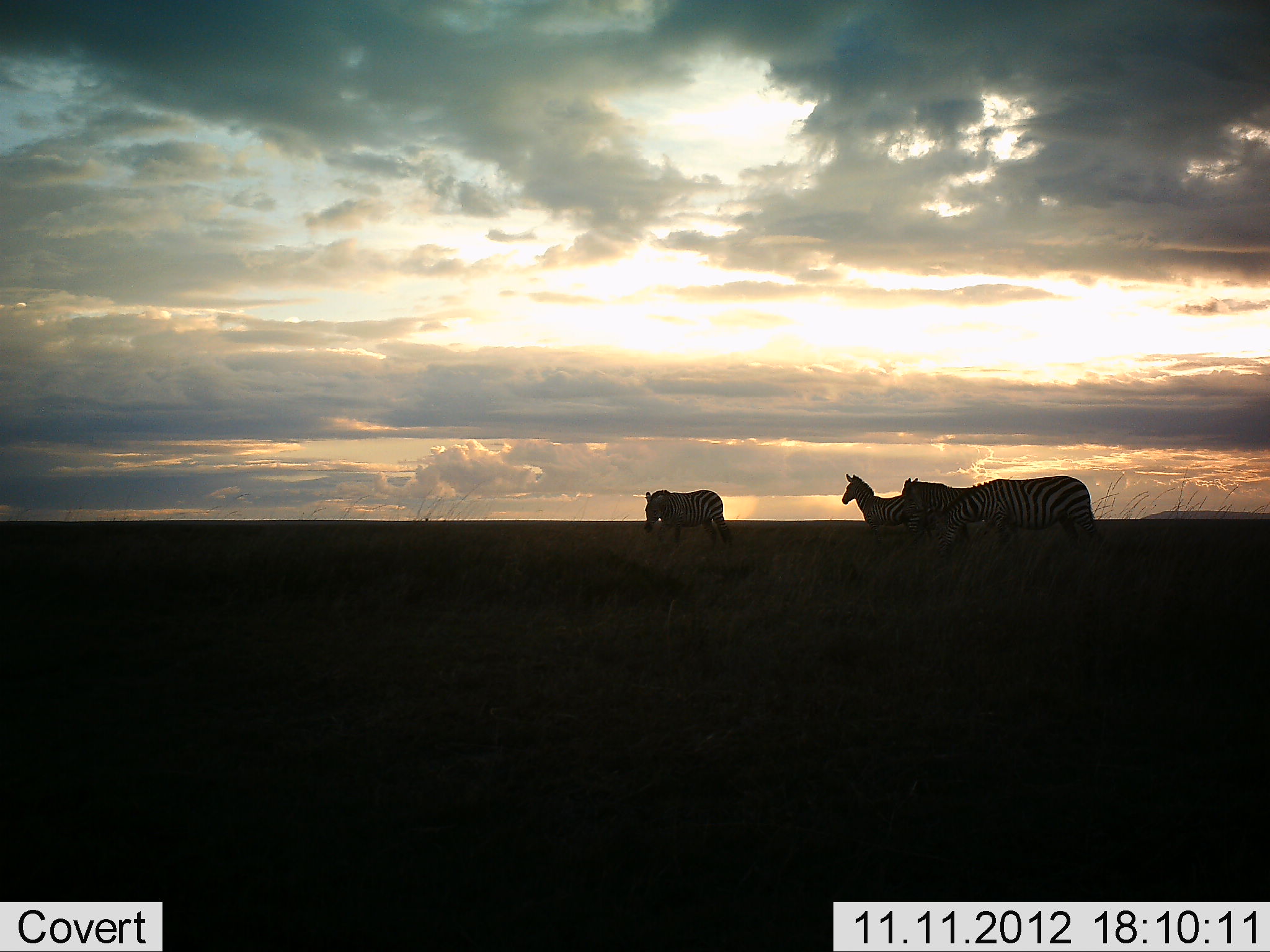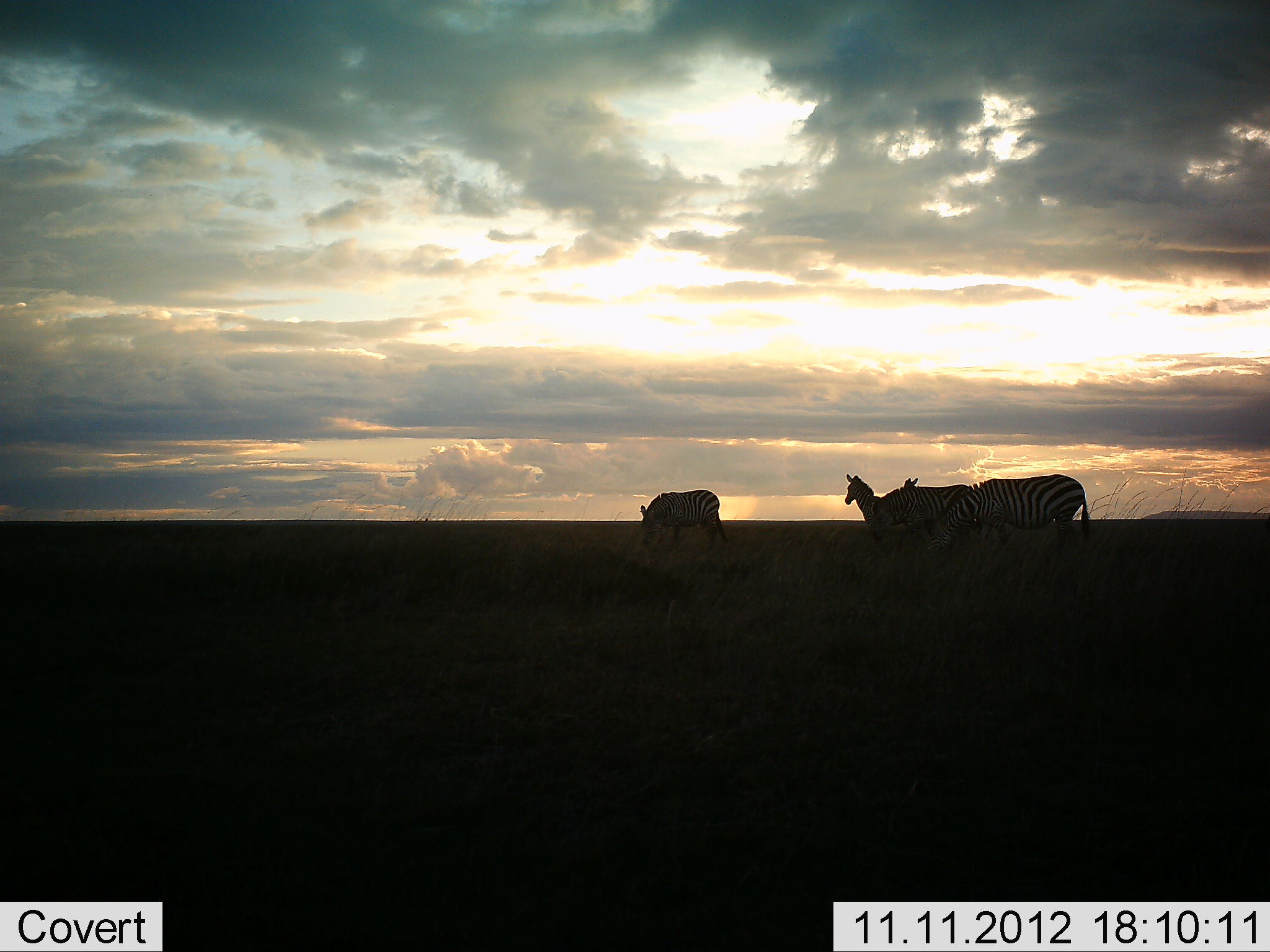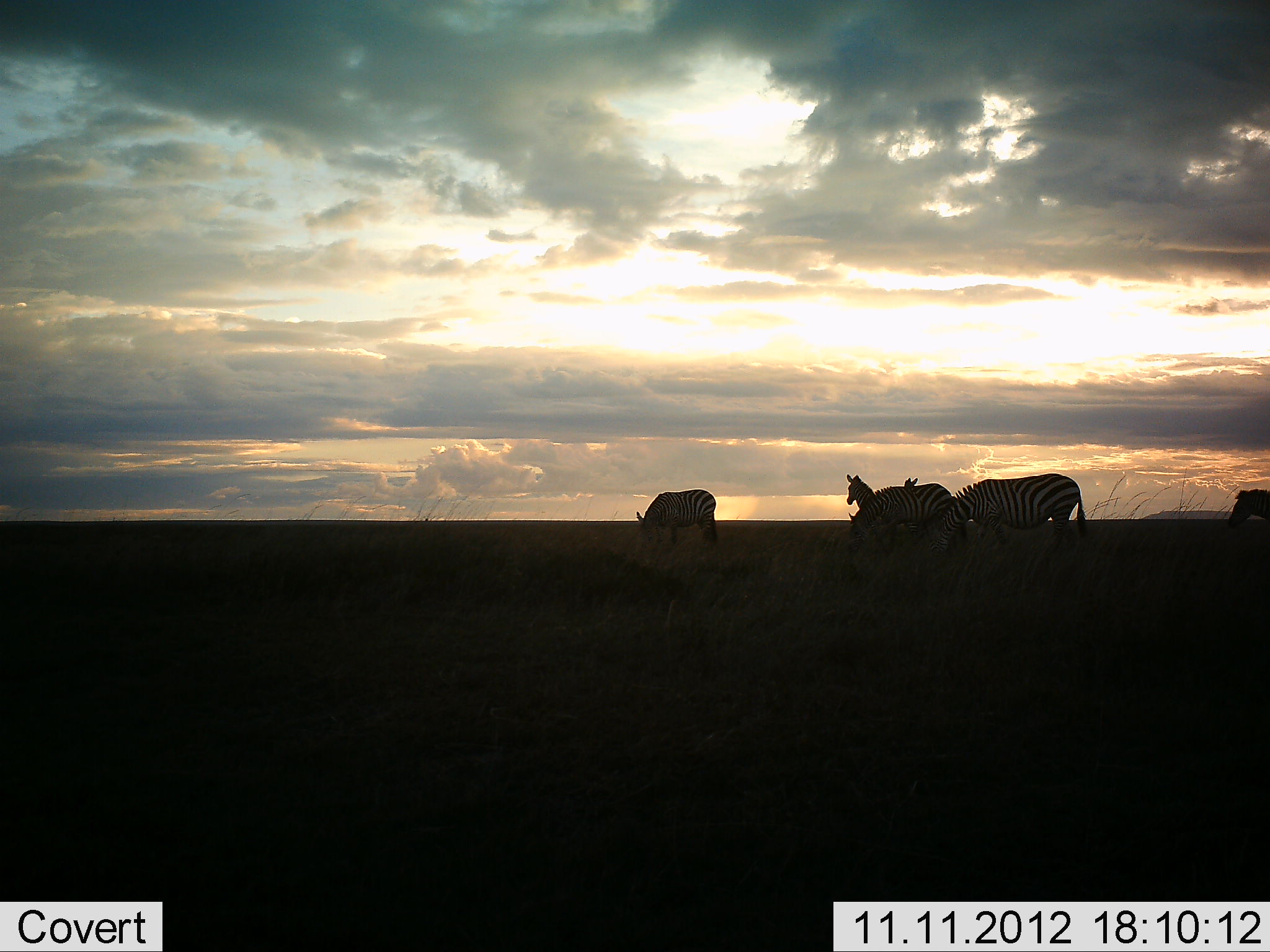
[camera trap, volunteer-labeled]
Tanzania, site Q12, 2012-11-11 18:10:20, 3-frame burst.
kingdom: Animalia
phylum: Chordata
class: Mammalia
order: Perissodactyla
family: Equidae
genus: Equus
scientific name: Equus quagga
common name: plains zebra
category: zebra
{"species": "zebra (plains zebra) (Equus quagga)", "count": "6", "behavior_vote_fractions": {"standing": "60%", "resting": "10%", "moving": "70%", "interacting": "10%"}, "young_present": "0%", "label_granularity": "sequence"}